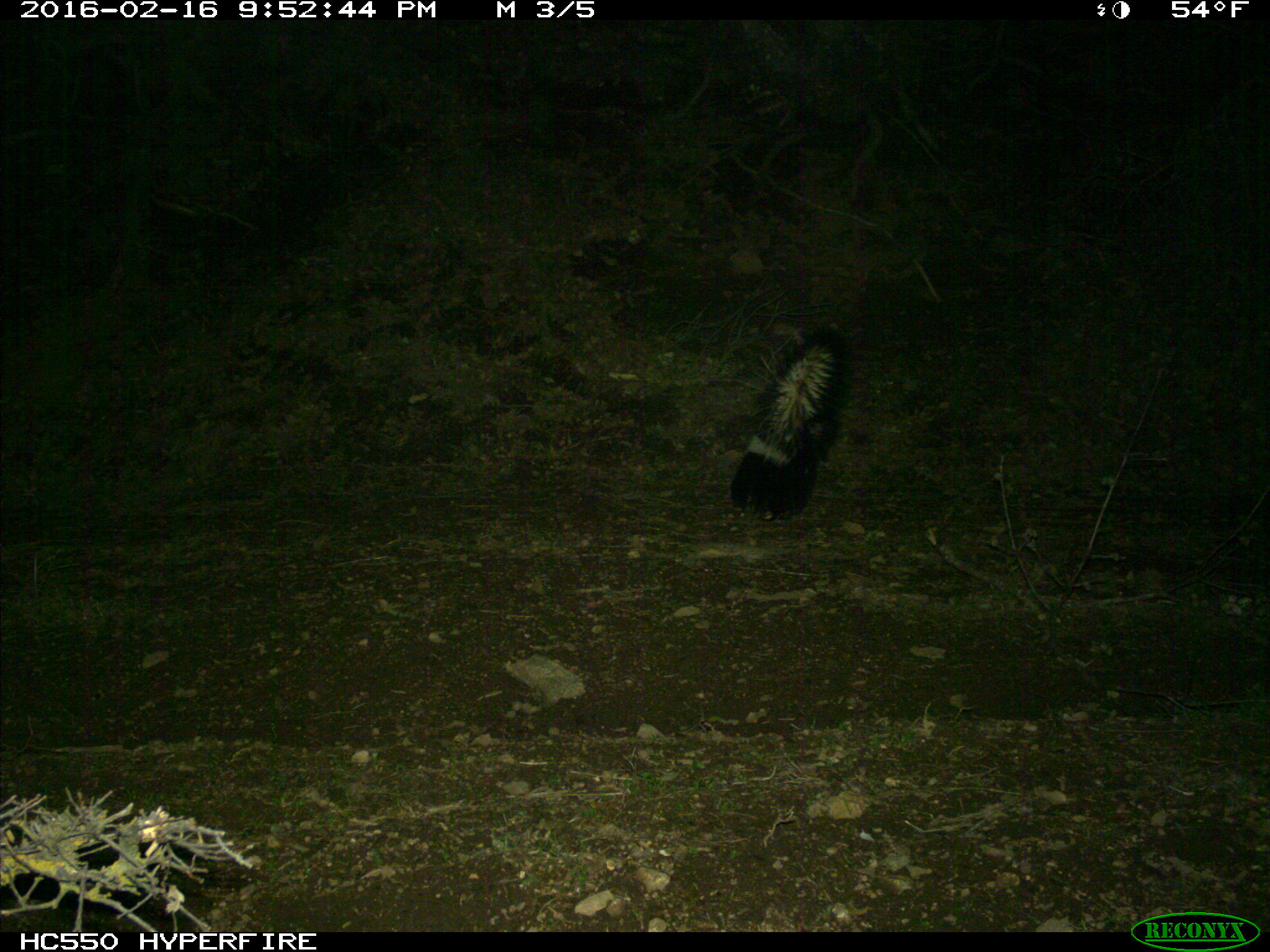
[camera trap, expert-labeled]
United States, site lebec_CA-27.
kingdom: Animalia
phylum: Chordata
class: Mammalia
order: Carnivora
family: Mephitidae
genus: Mephitis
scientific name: Mephitis mephitis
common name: striped skunk